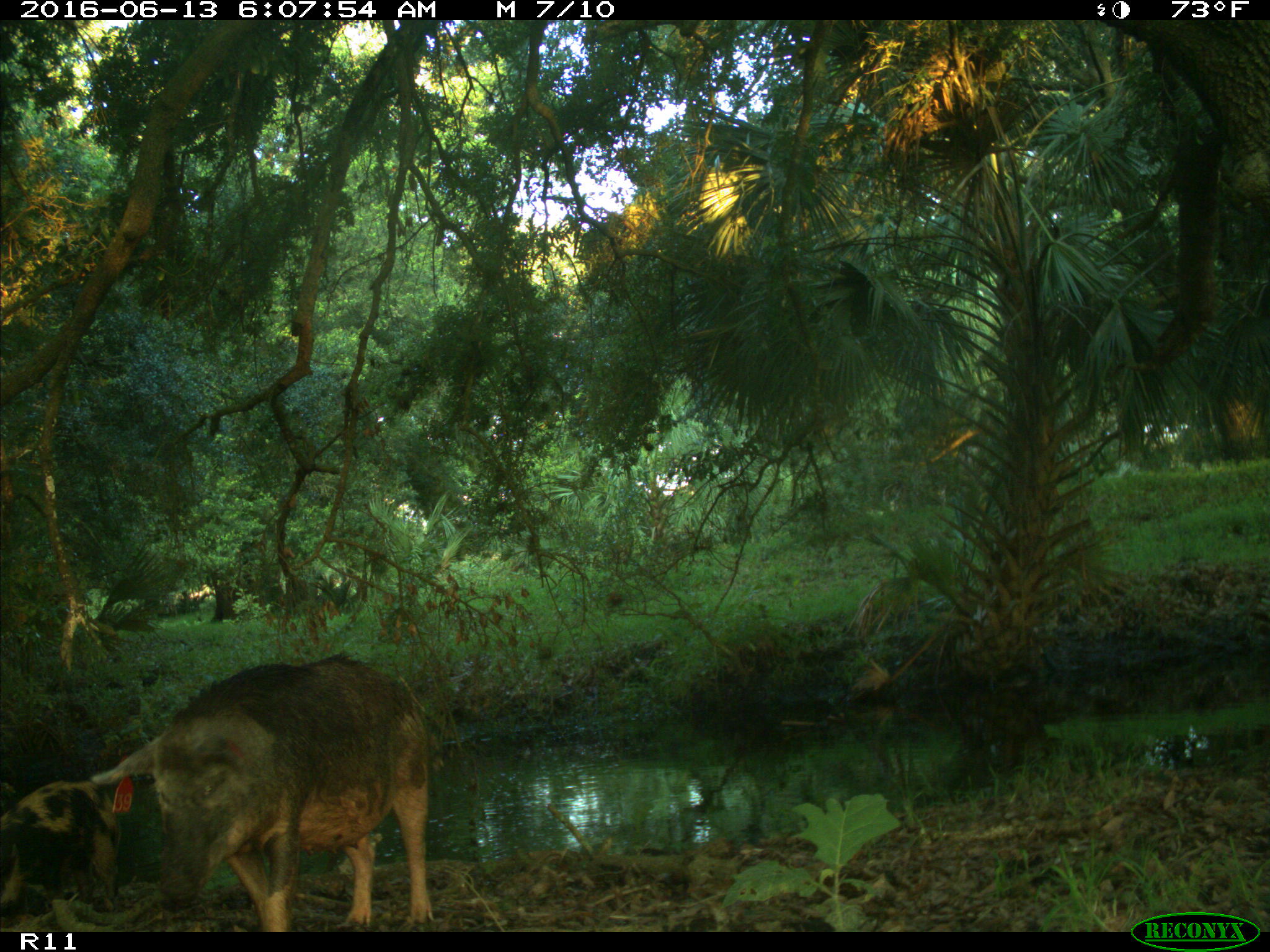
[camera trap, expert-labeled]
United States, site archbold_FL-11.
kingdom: Animalia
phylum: Chordata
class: Mammalia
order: Artiodactyla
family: Suidae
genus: Sus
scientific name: Sus scrofa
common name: wild boar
Sus scrofa (wild boar).